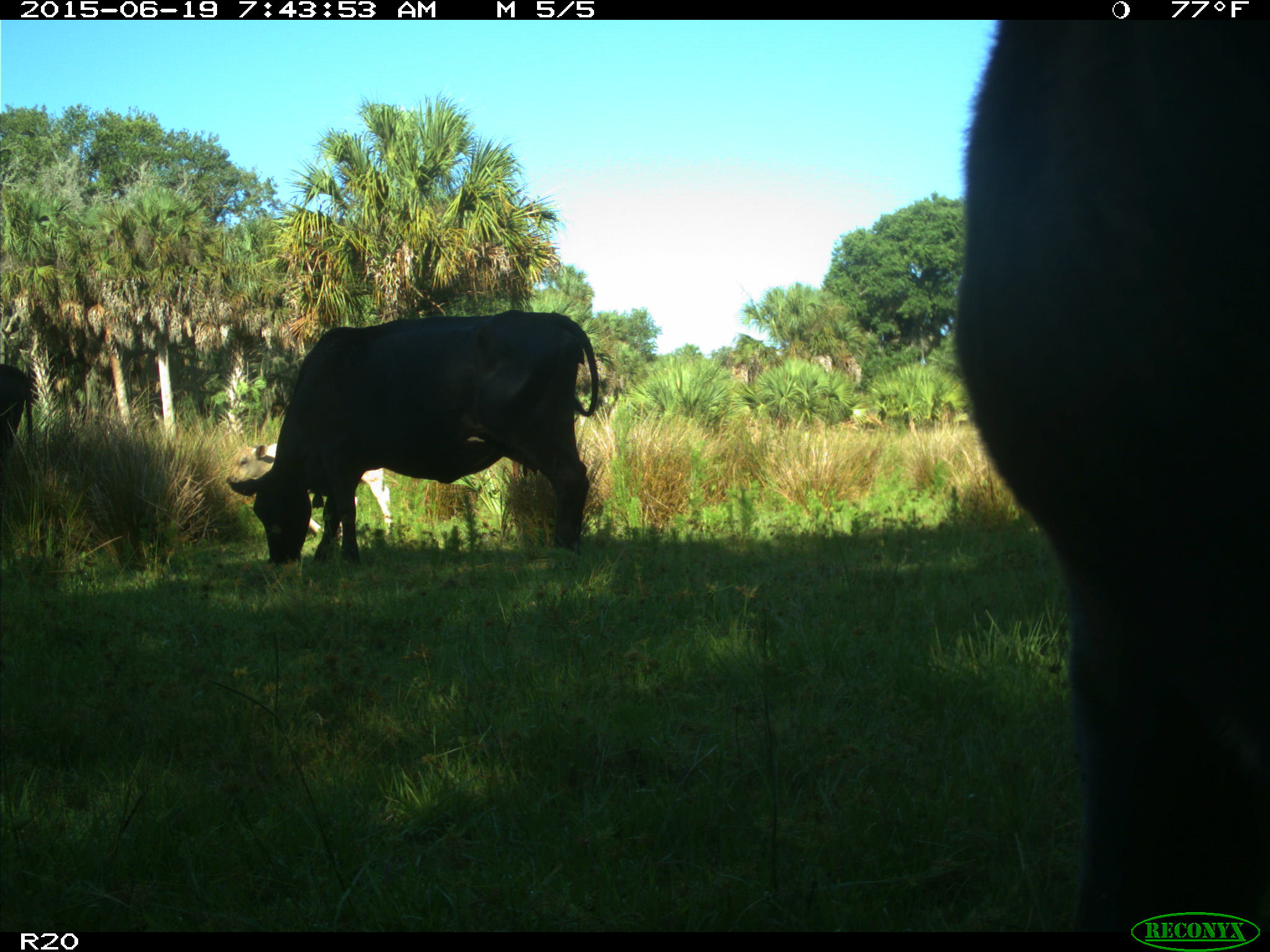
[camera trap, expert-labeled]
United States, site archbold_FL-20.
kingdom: Animalia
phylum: Chordata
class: Mammalia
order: Artiodactyla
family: Bovidae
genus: Bos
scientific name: Bos taurus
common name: domestic cow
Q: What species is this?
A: Bos taurus (domestic cow).